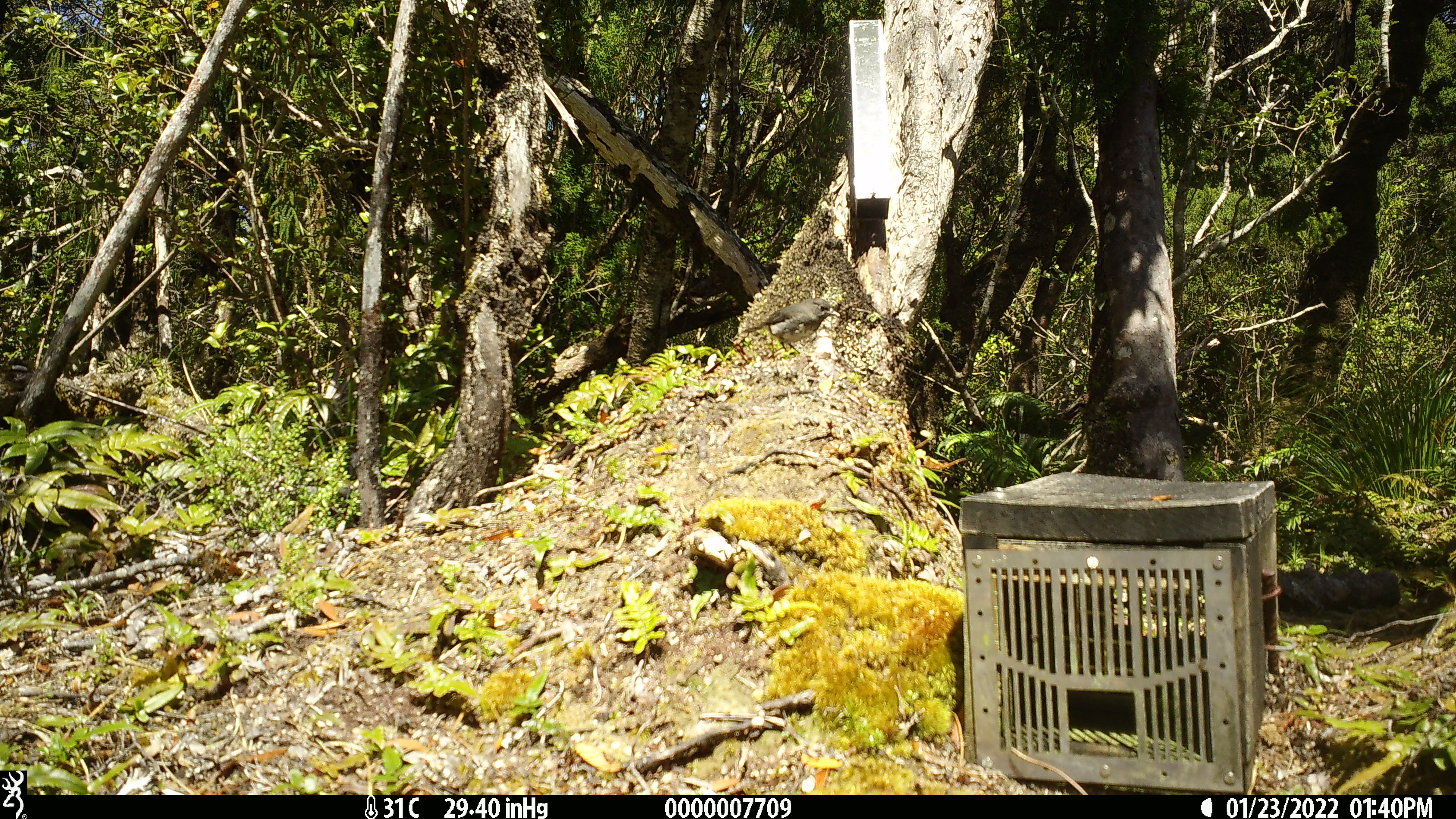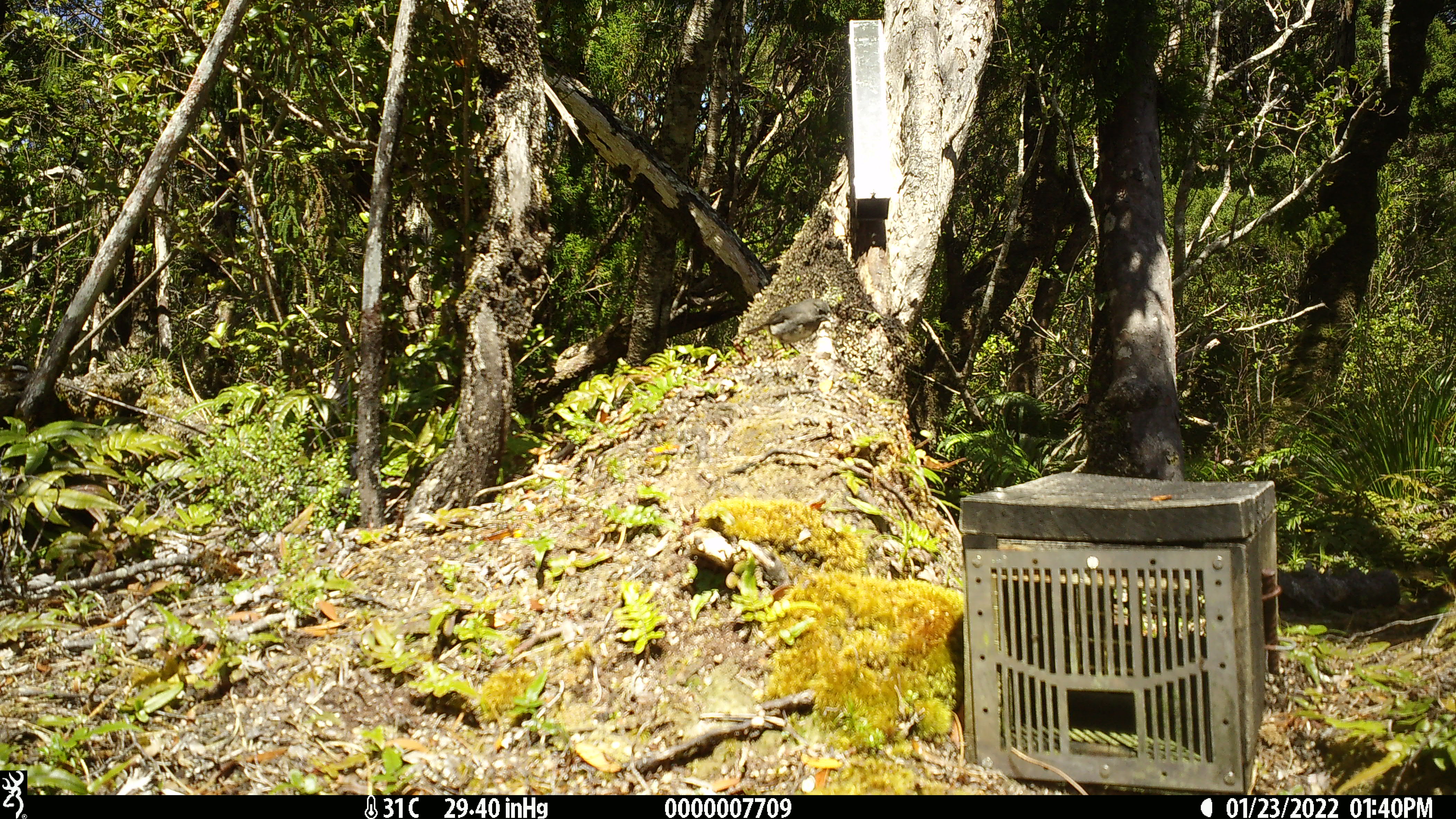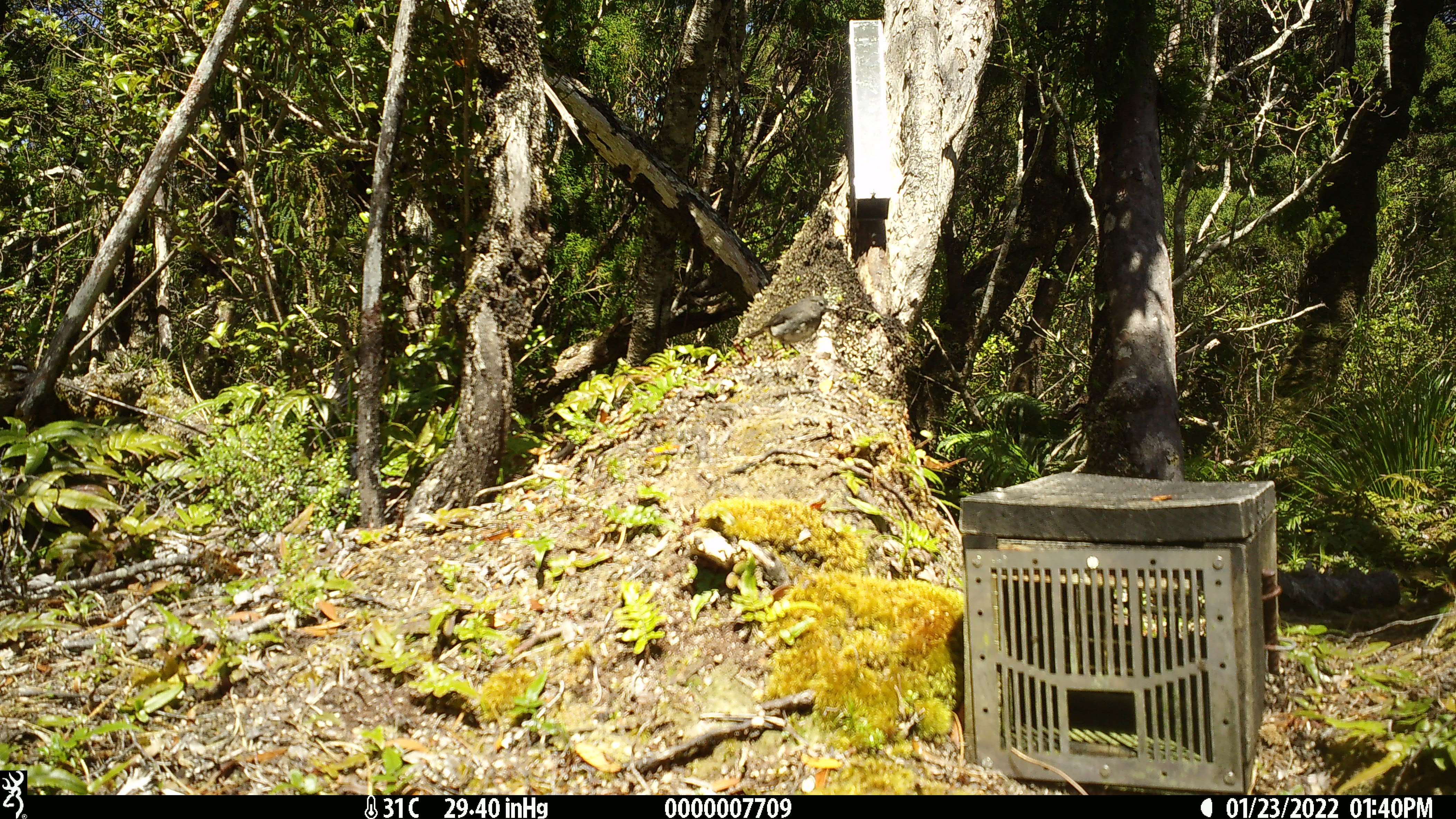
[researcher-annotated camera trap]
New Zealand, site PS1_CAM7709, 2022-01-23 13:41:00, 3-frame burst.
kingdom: Animalia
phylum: Chordata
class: Aves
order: Passeriformes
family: Petroicidae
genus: Petroica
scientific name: Petroica australis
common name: new zealand robin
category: robin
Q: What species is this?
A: Robin (new zealand robin) (Petroica australis).